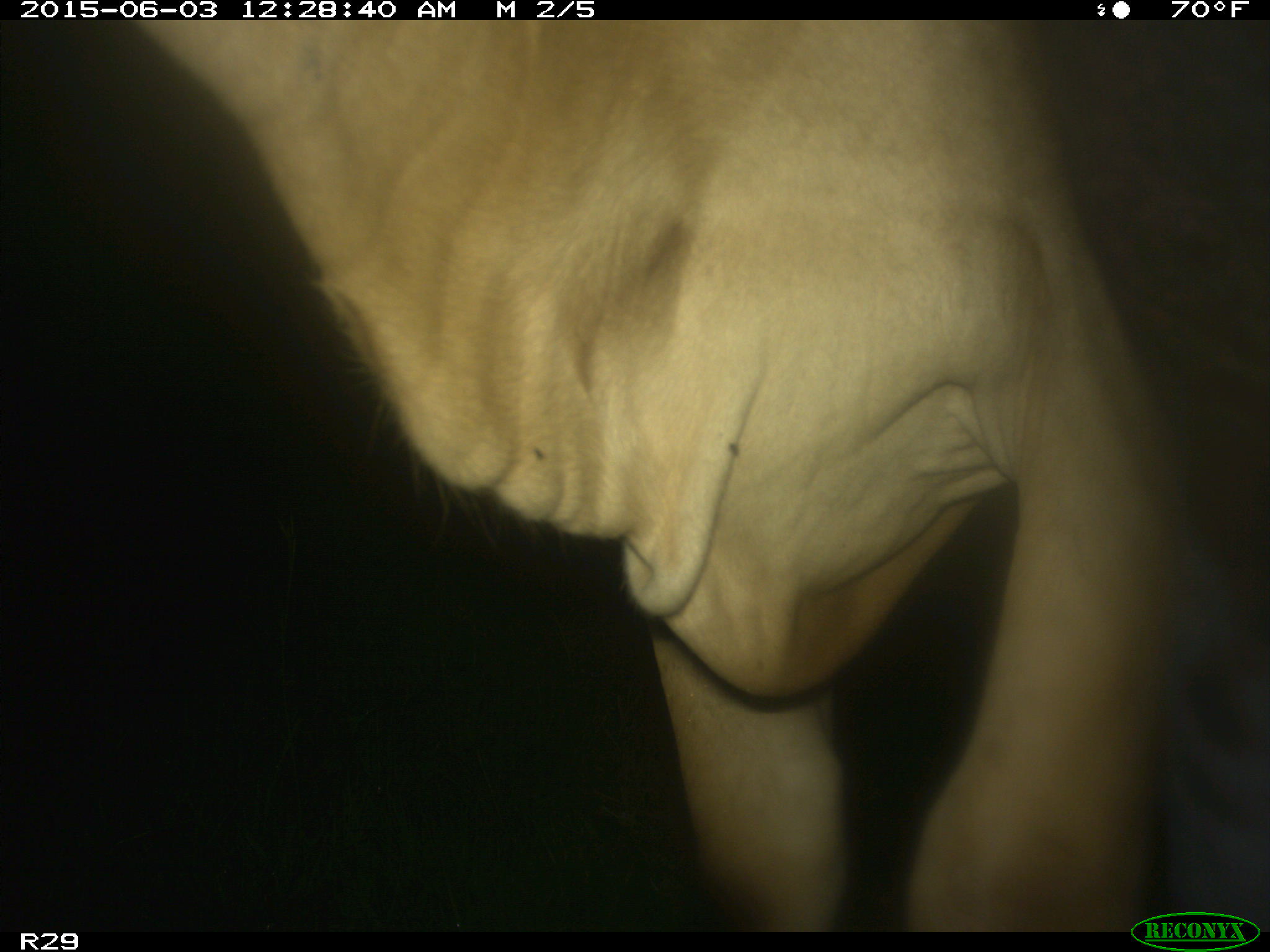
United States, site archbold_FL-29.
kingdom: Animalia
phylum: Chordata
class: Mammalia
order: Artiodactyla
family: Bovidae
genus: Bos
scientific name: Bos taurus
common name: domestic cow